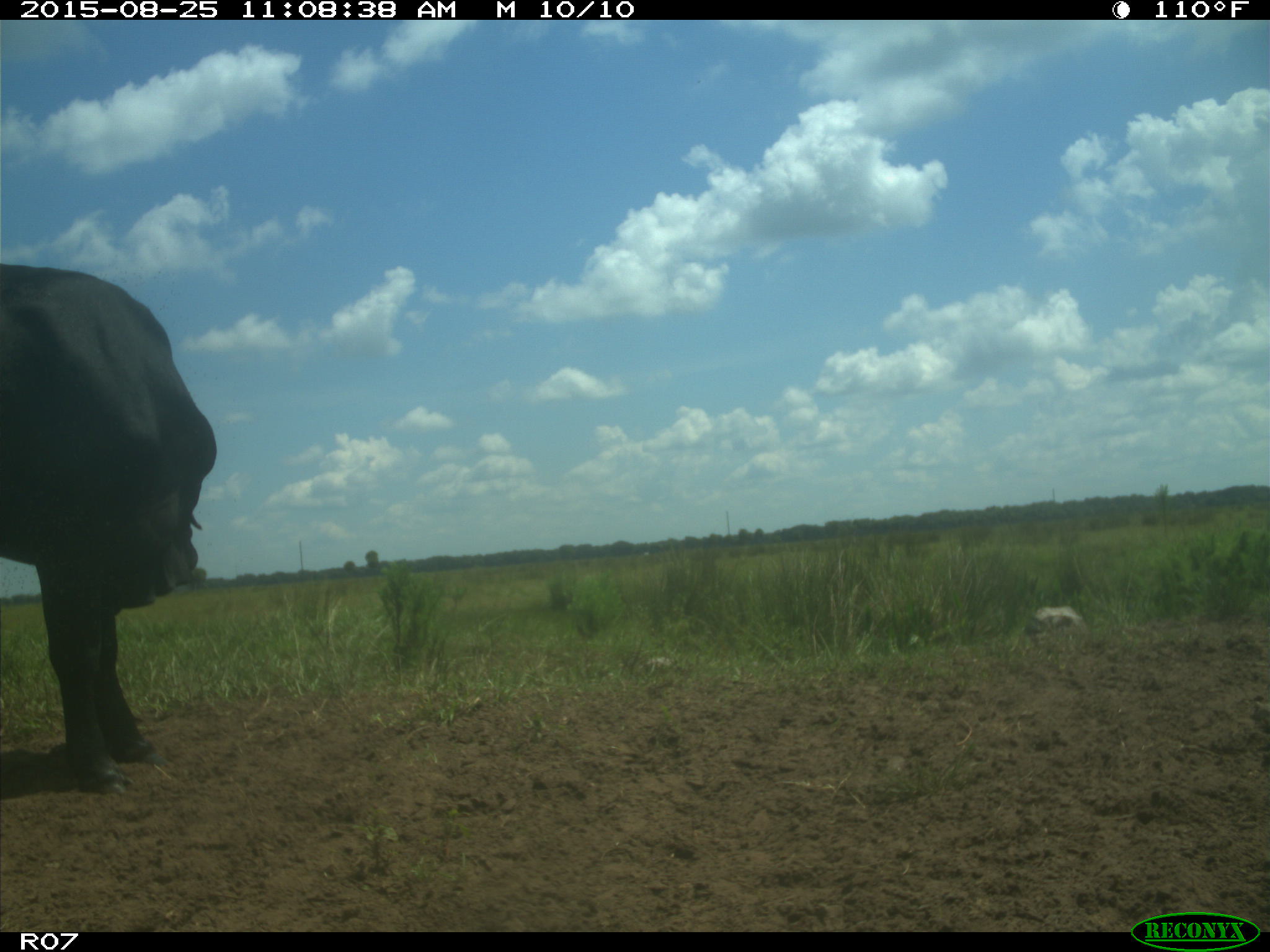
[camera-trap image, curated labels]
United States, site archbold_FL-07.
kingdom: Animalia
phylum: Chordata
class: Mammalia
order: Artiodactyla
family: Bovidae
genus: Bos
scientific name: Bos taurus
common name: domestic cow